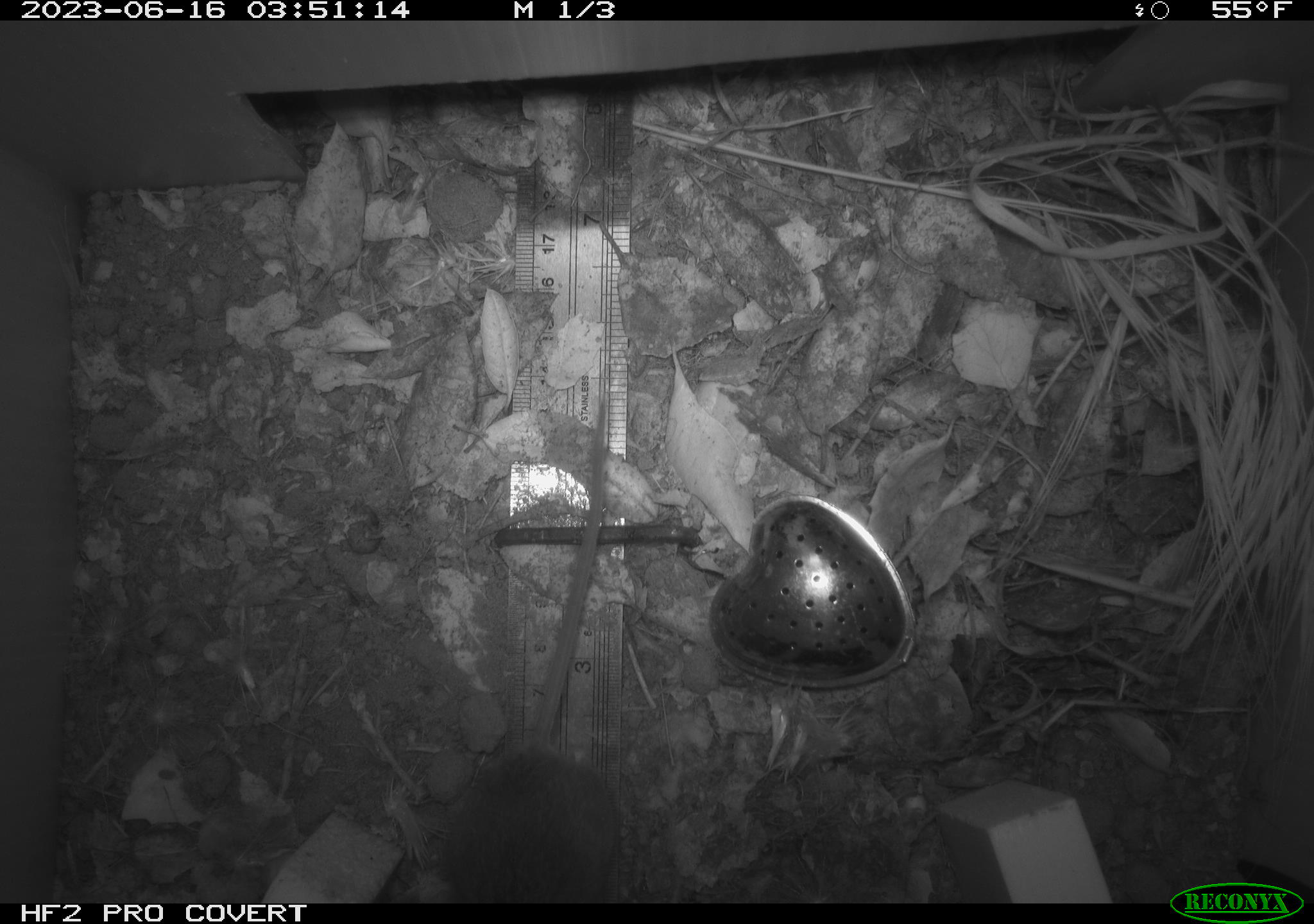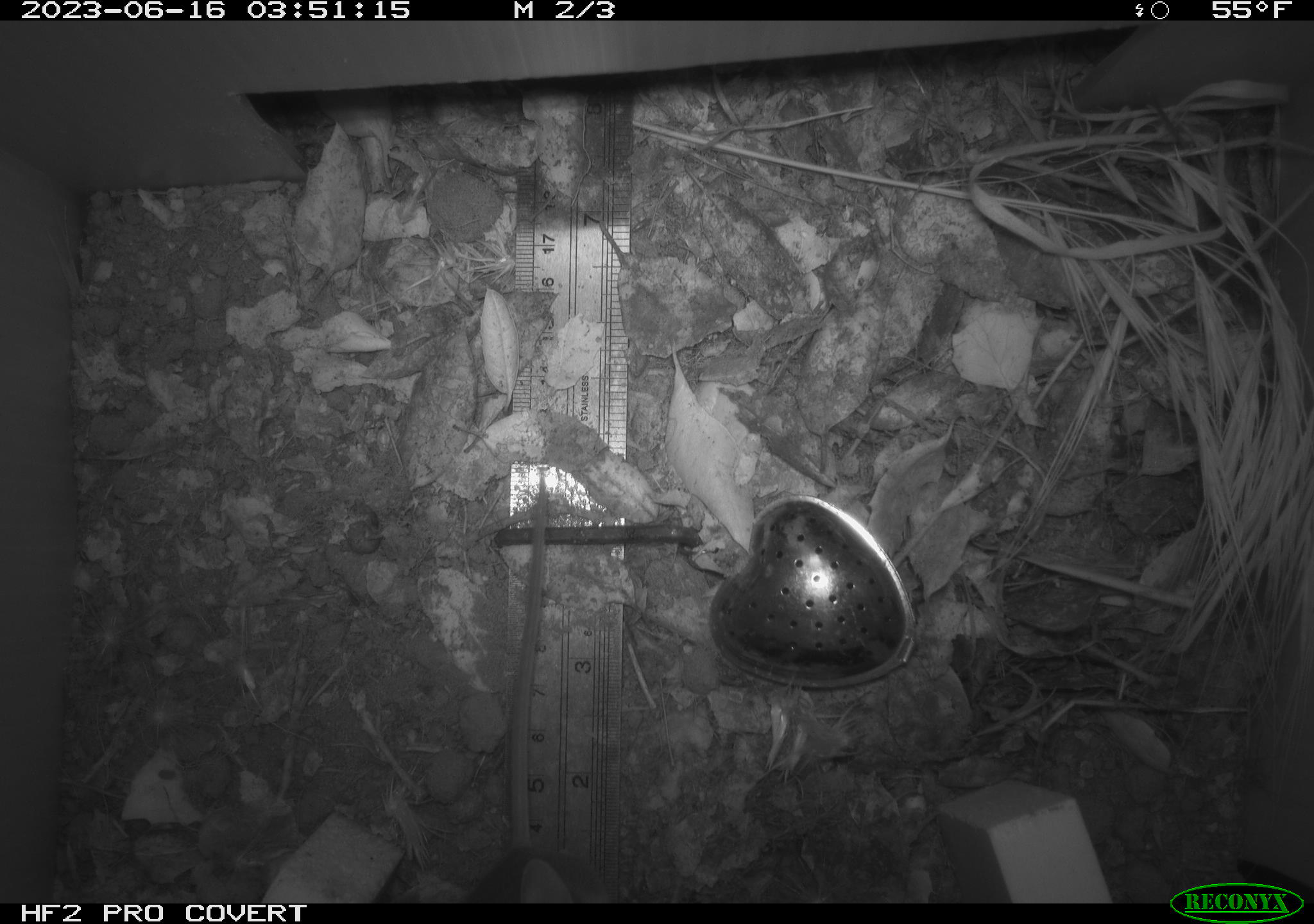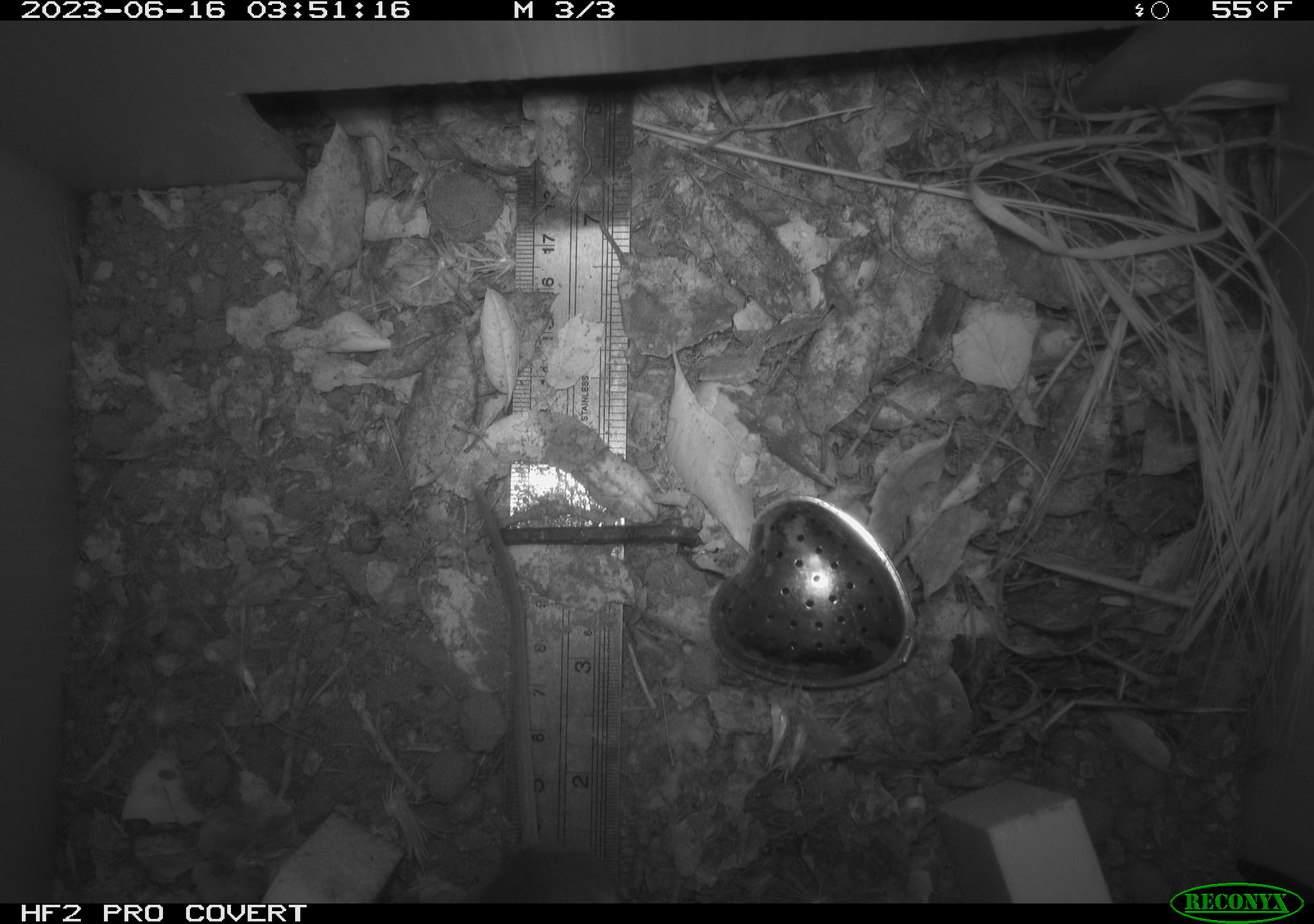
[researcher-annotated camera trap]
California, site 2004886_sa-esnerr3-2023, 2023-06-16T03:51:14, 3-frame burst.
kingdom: Animalia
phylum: Chordata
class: Mammalia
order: Rodentia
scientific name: Rodentia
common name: mouse species